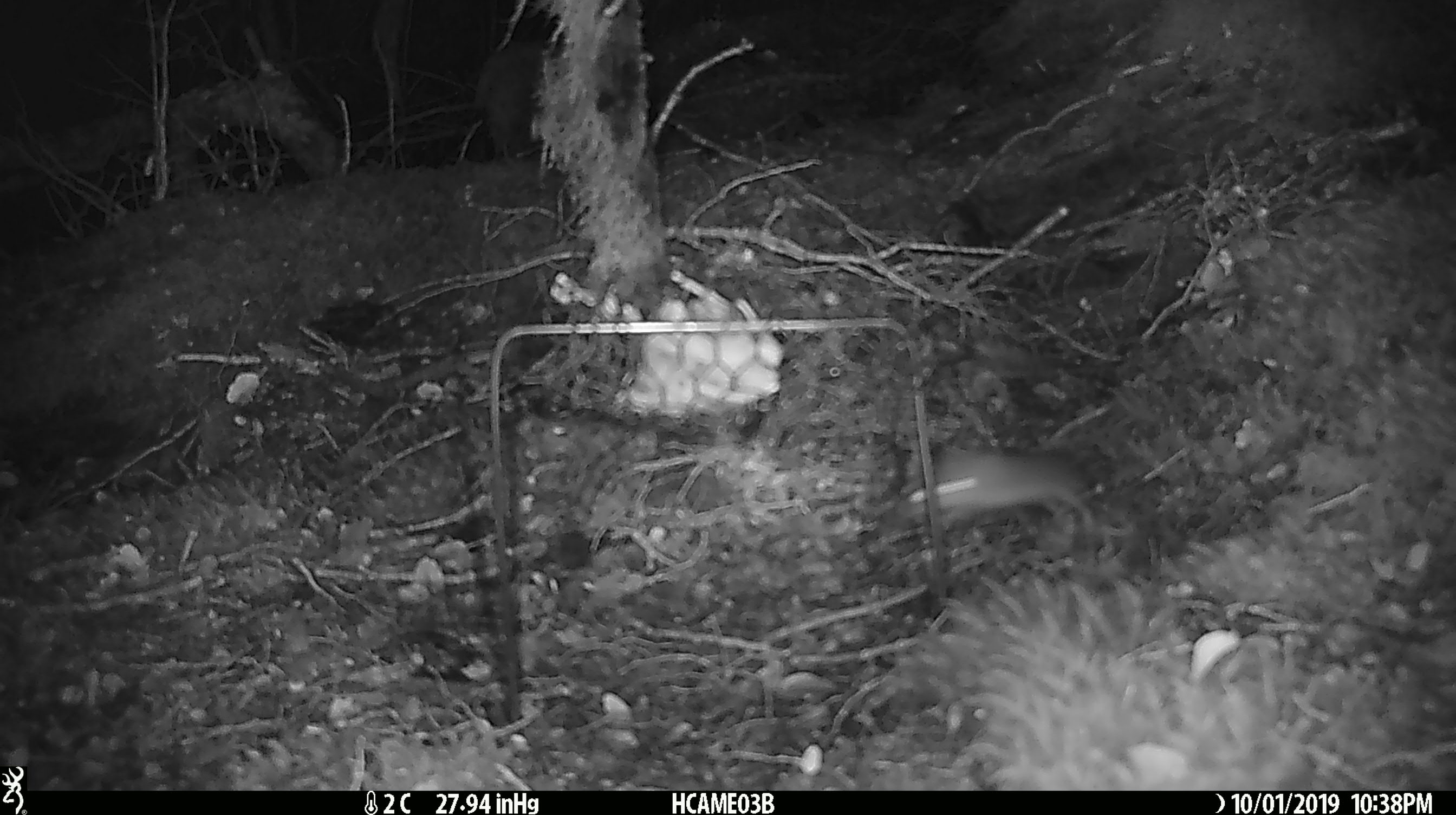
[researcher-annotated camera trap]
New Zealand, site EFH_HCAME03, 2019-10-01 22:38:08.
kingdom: Animalia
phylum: Chordata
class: Mammalia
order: Rodentia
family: Muridae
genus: Mus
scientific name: Mus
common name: mouse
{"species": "mouse (Mus)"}